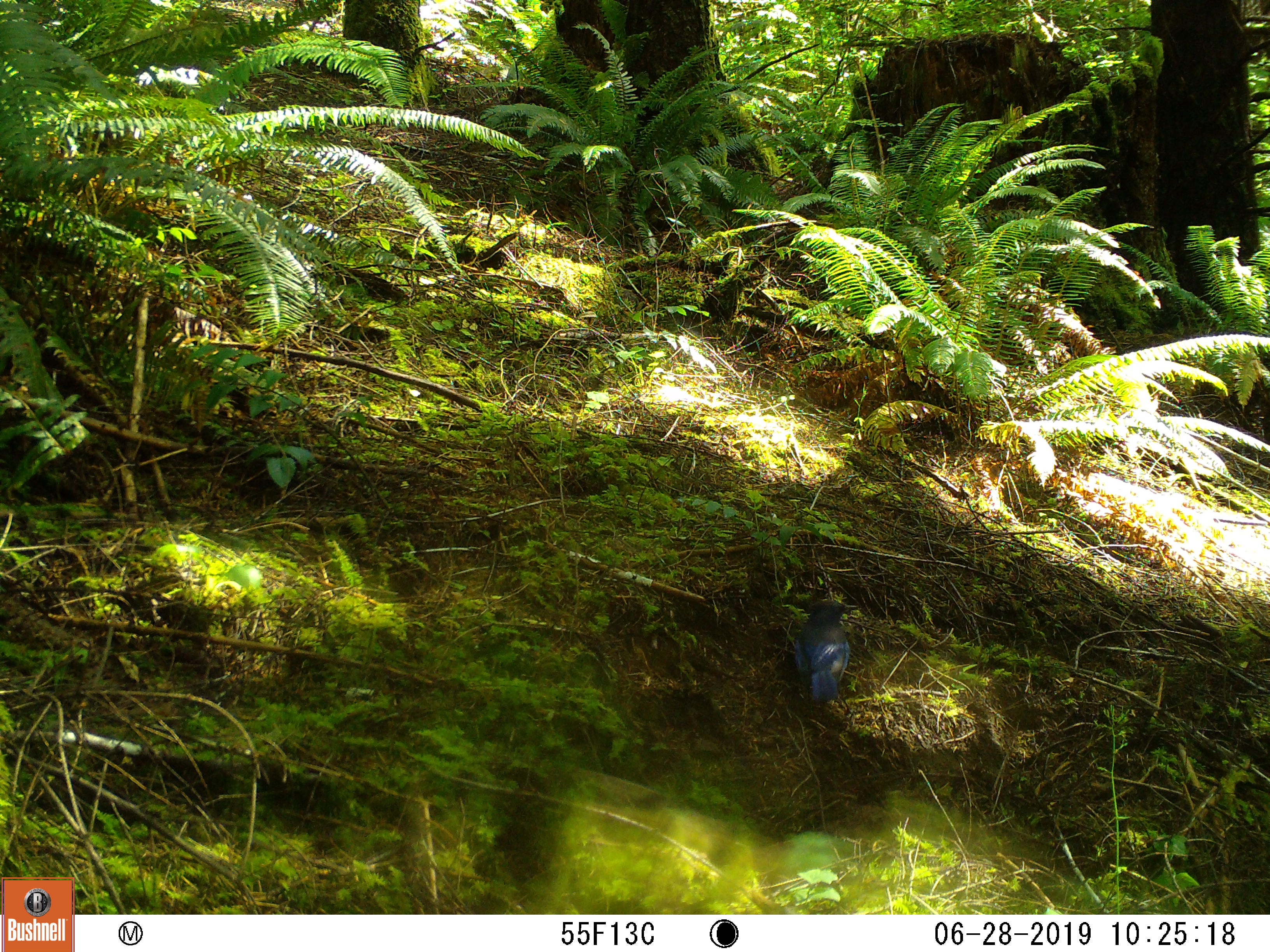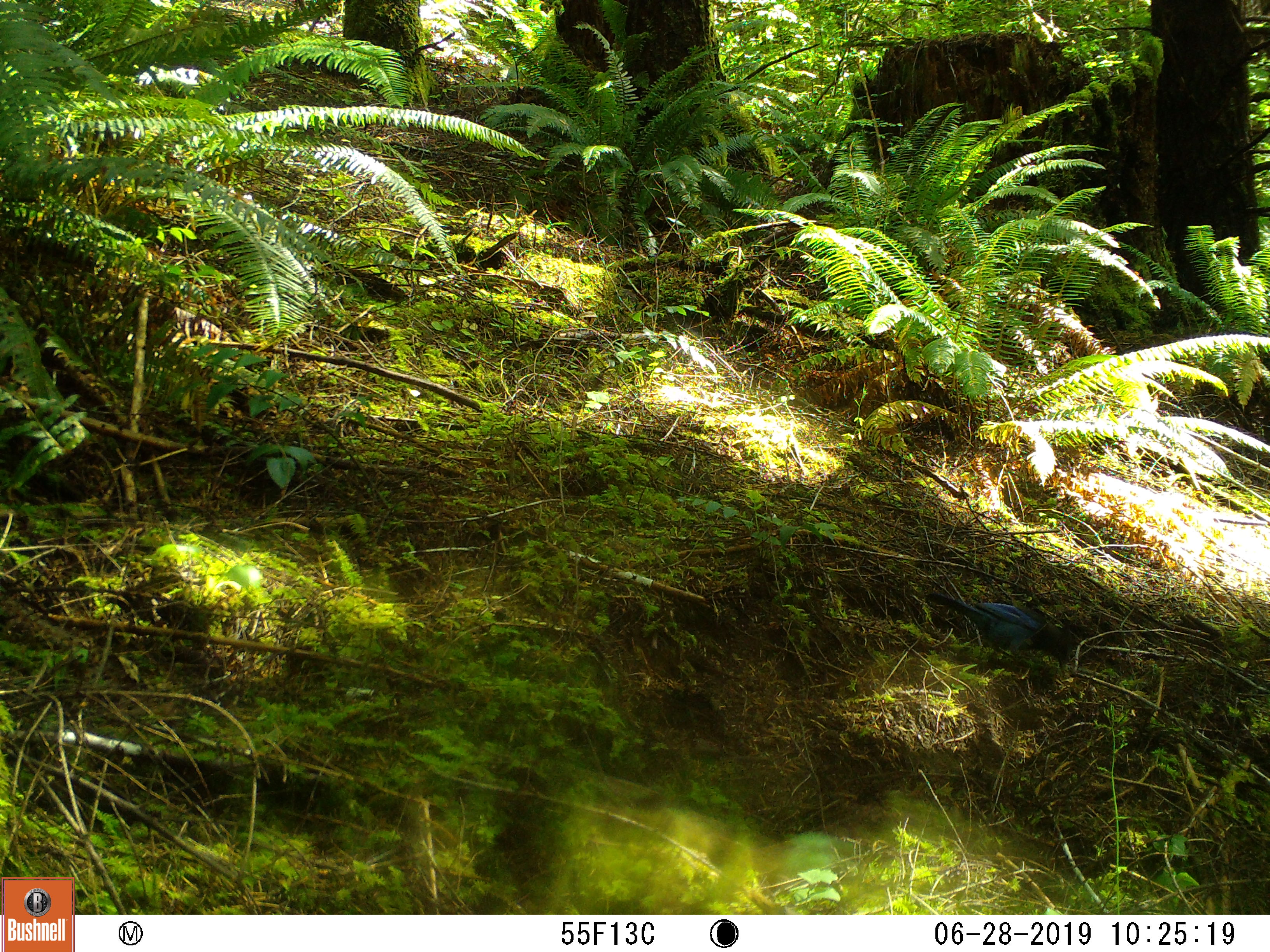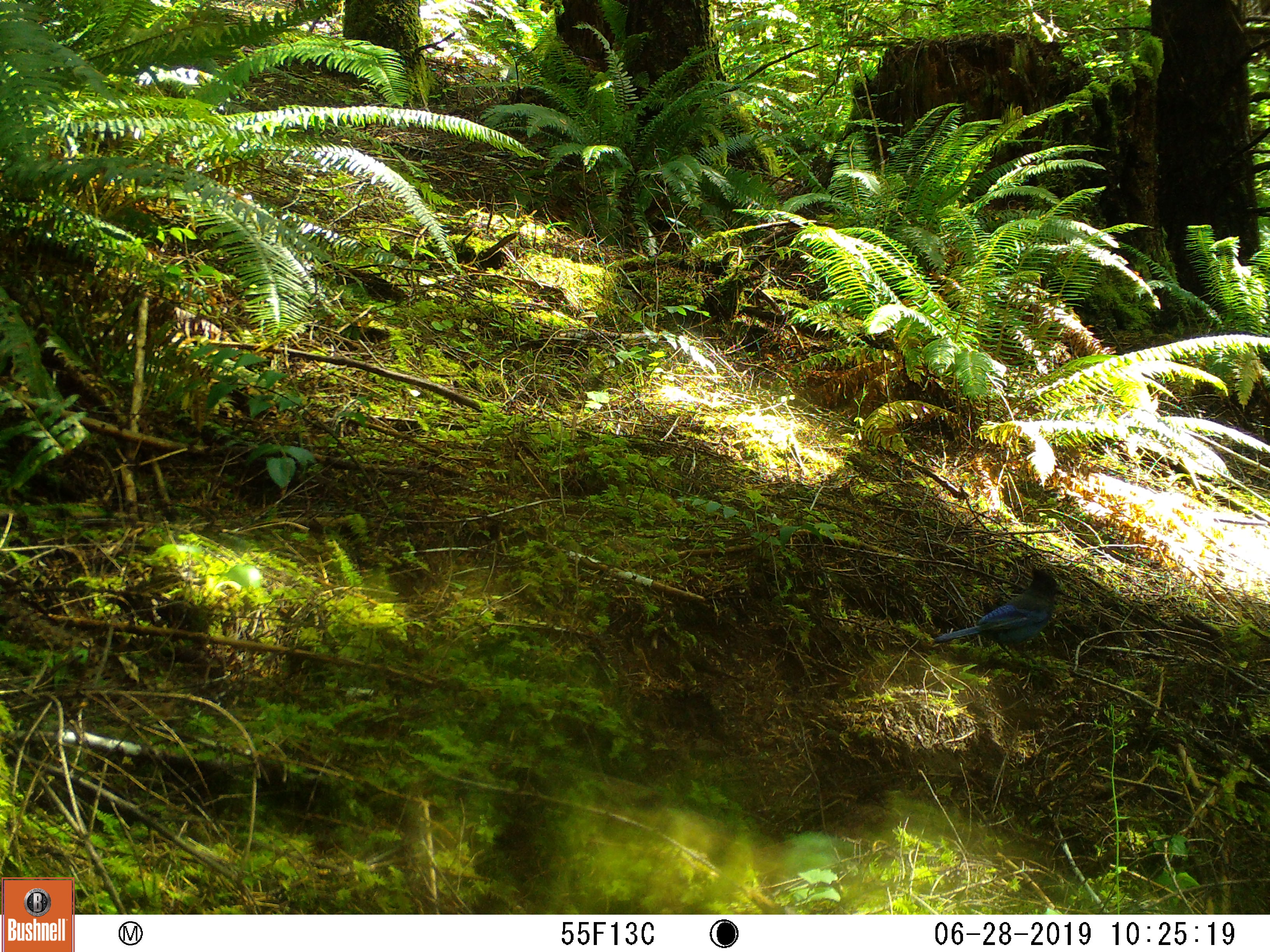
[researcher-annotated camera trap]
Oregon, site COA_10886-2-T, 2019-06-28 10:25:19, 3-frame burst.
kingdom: Animalia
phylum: Chordata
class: Aves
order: Passeriformes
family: Corvidae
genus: Cyanocitta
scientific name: Cyanocitta stelleri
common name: steller's jay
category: stellers jay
Stellers jay (steller's jay) (Cyanocitta stelleri).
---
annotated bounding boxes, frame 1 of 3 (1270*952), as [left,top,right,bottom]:
stellers jay: [793,594,866,710]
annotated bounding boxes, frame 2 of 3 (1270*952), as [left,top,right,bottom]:
stellers jay: [927,587,1074,674]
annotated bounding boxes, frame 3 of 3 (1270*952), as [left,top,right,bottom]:
stellers jay: [932,564,1067,654]